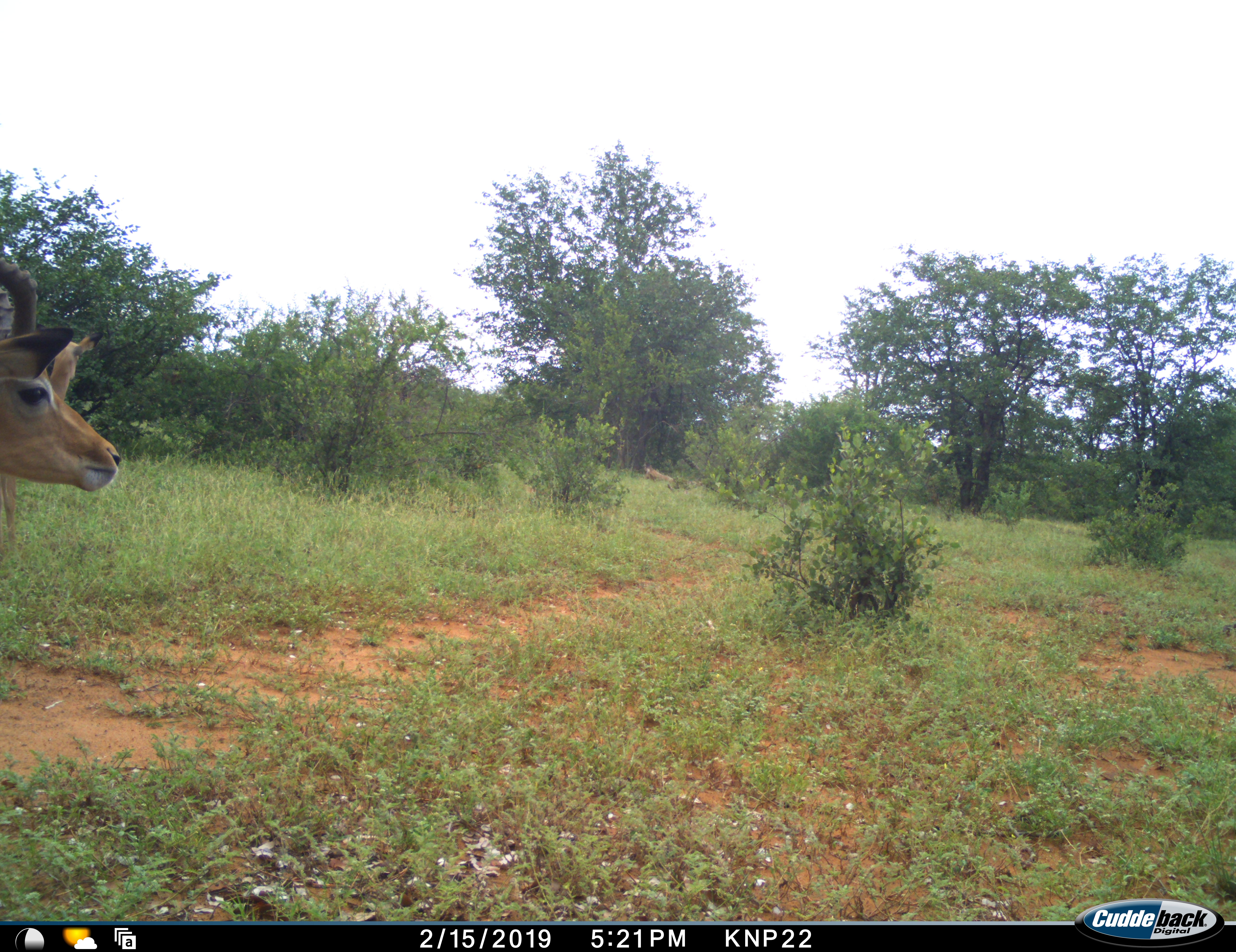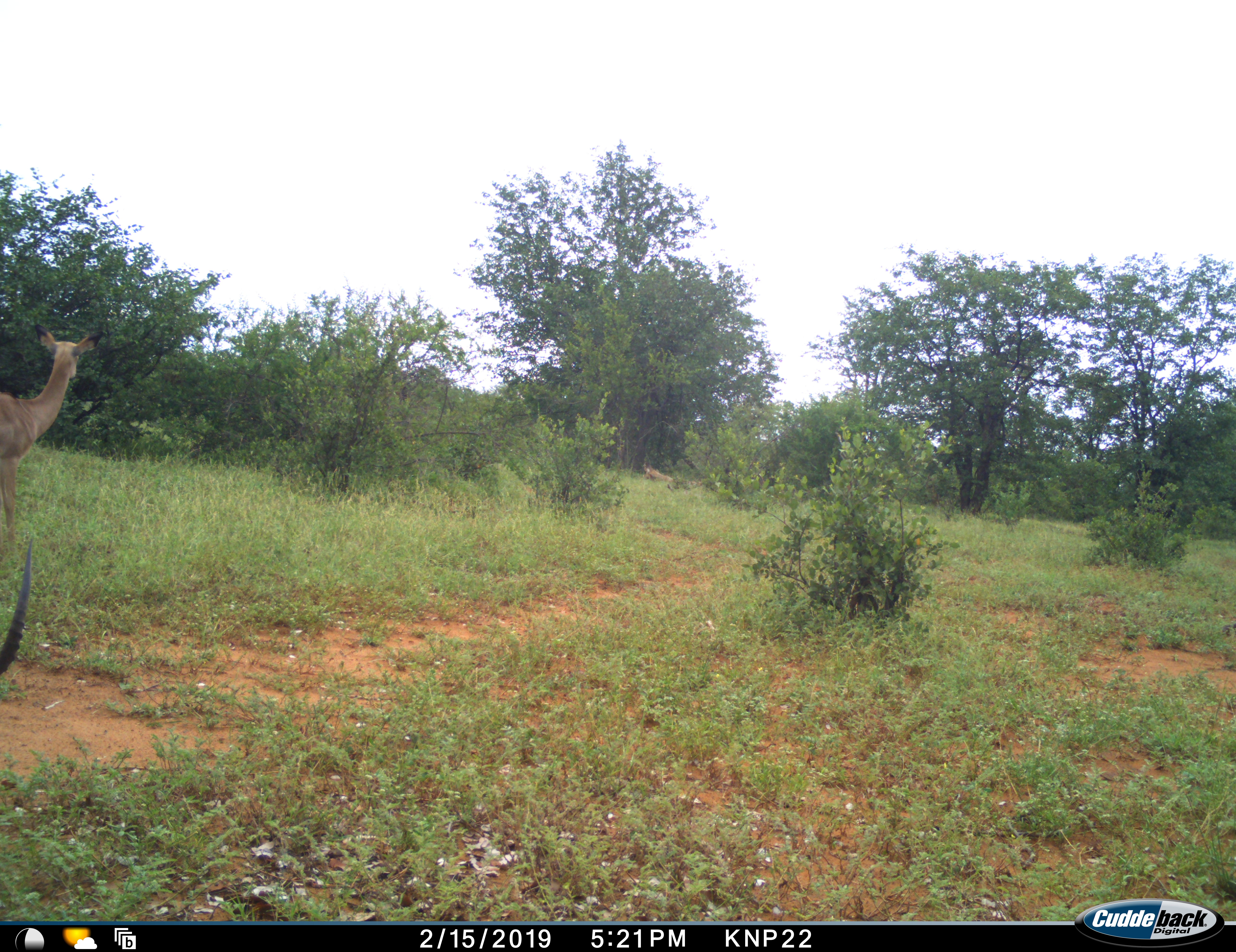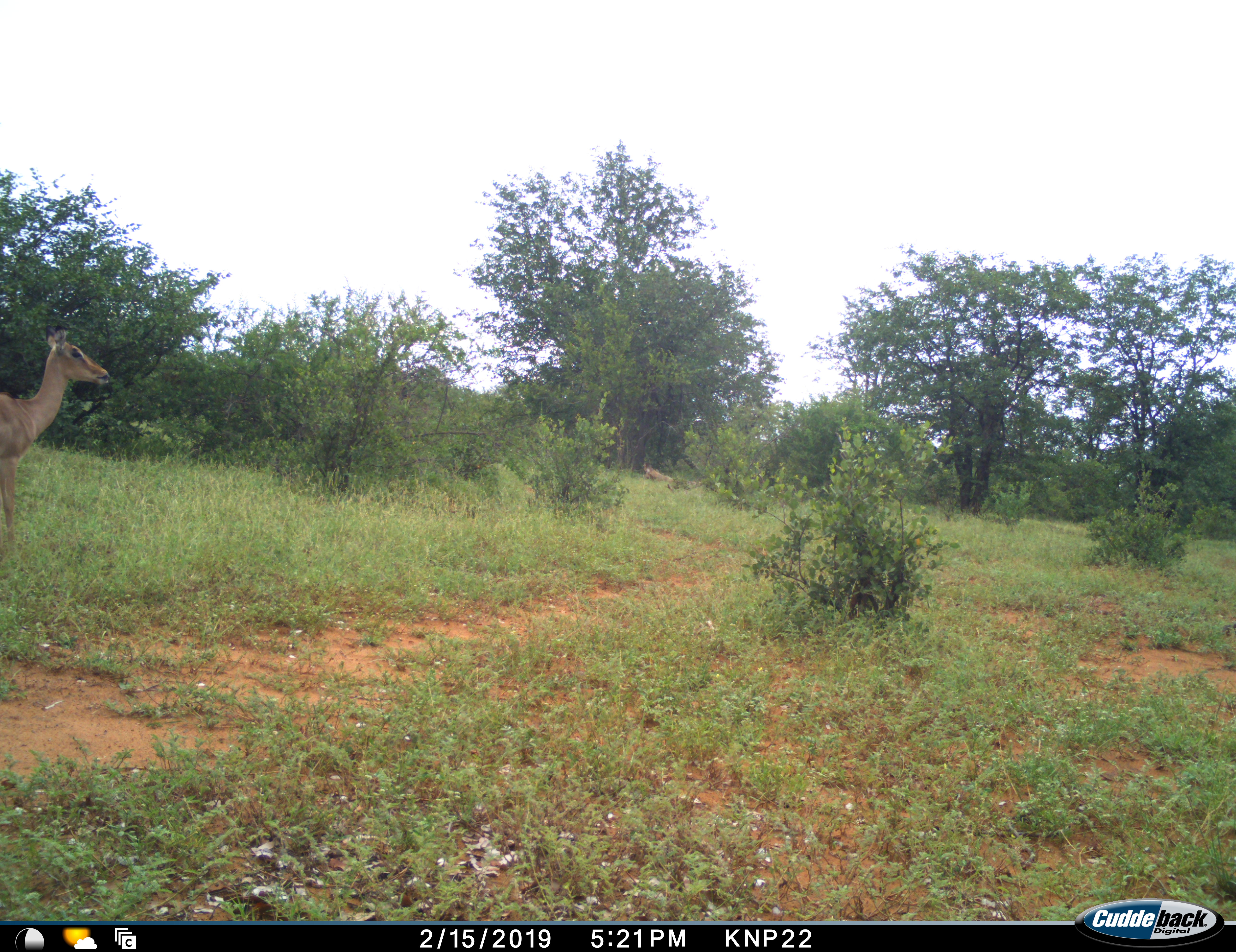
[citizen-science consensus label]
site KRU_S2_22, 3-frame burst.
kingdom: Animalia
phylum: Chordata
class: Mammalia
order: Artiodactyla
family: Bovidae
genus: Aepyceros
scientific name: Aepyceros melampus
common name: impala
Impala (Aepyceros melampus), count 2. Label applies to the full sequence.